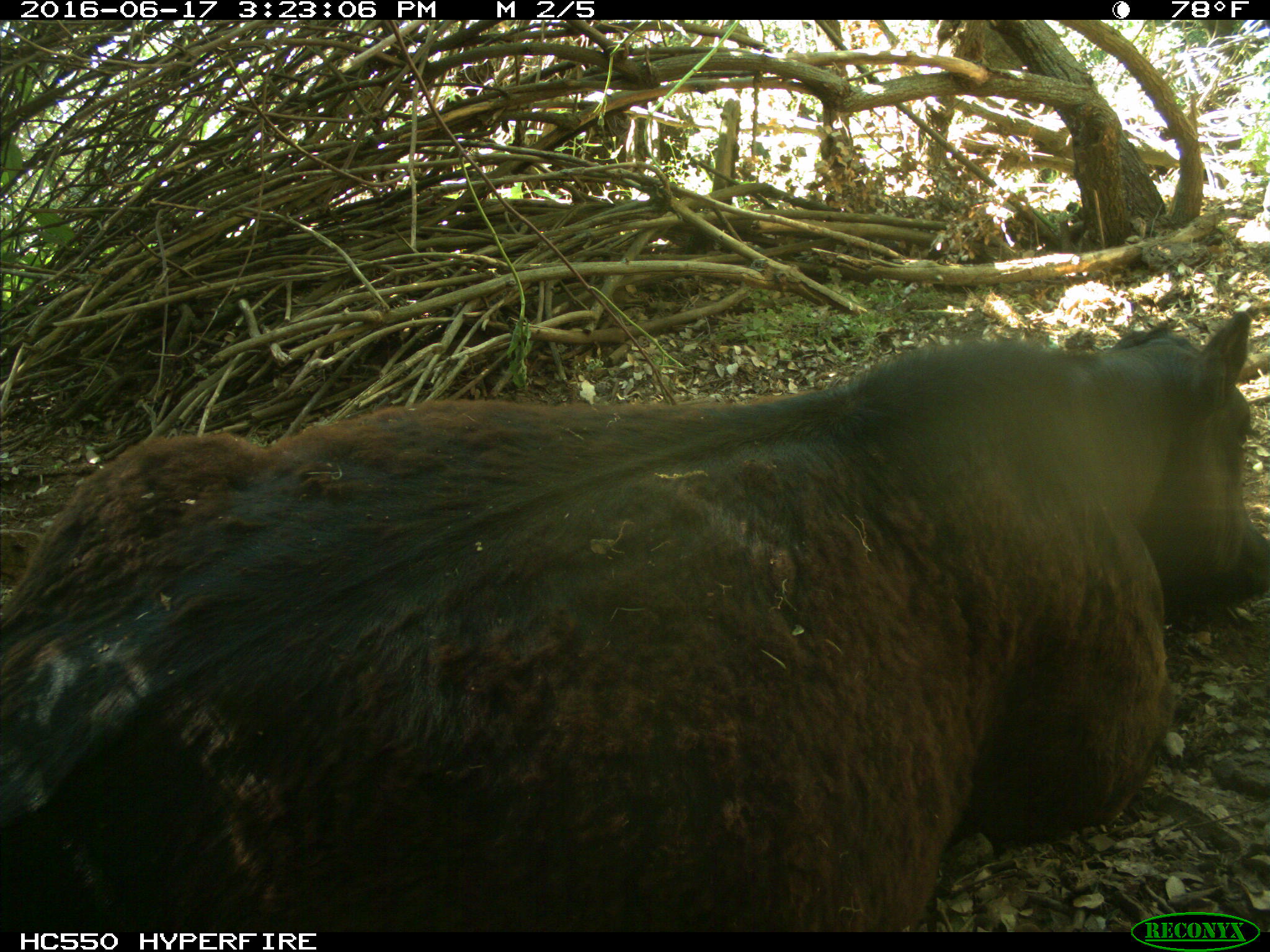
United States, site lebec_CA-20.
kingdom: Animalia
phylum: Chordata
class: Mammalia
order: Artiodactyla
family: Bovidae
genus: Bos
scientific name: Bos taurus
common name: domestic cow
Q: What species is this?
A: Bos taurus (domestic cow).